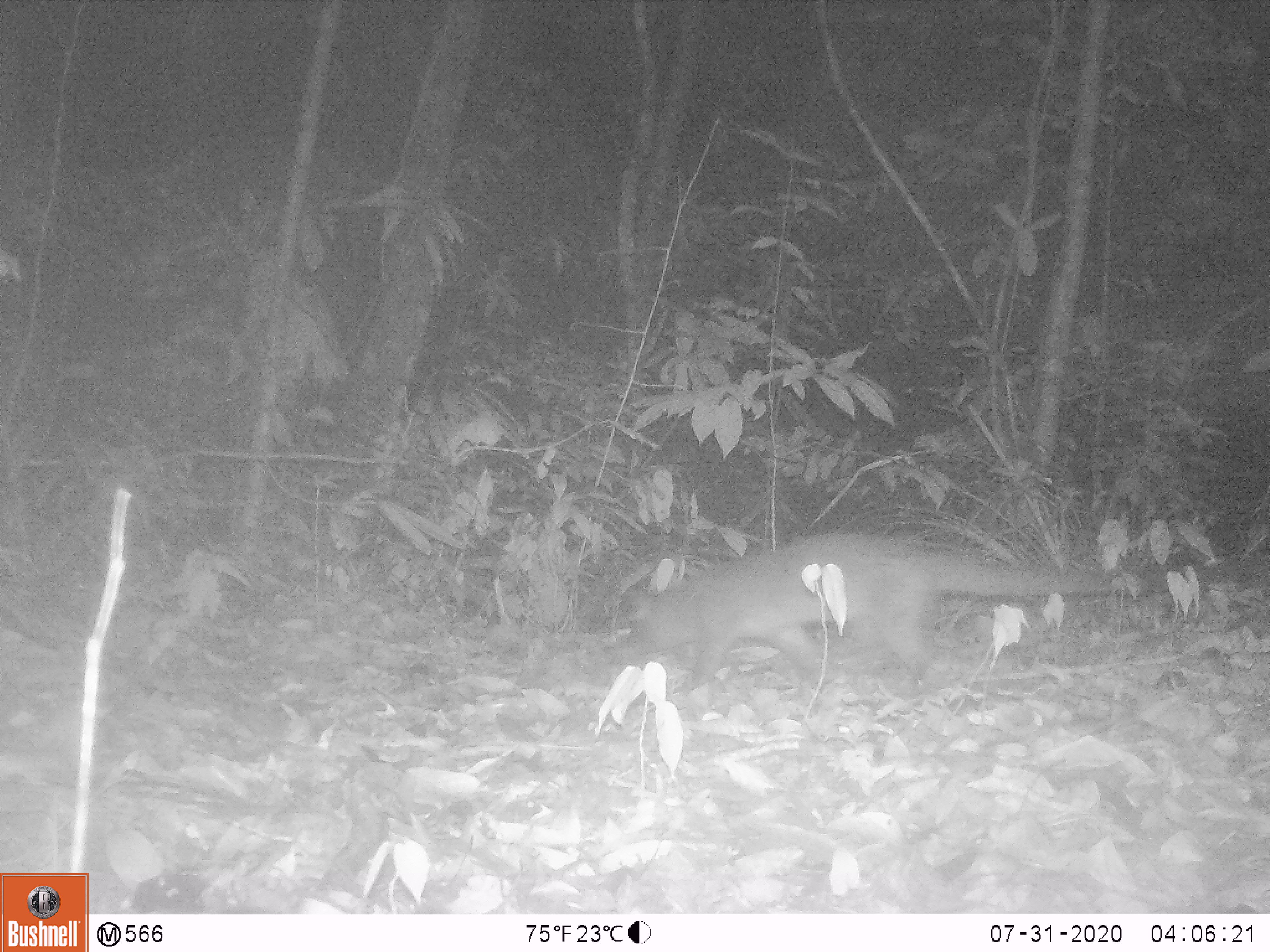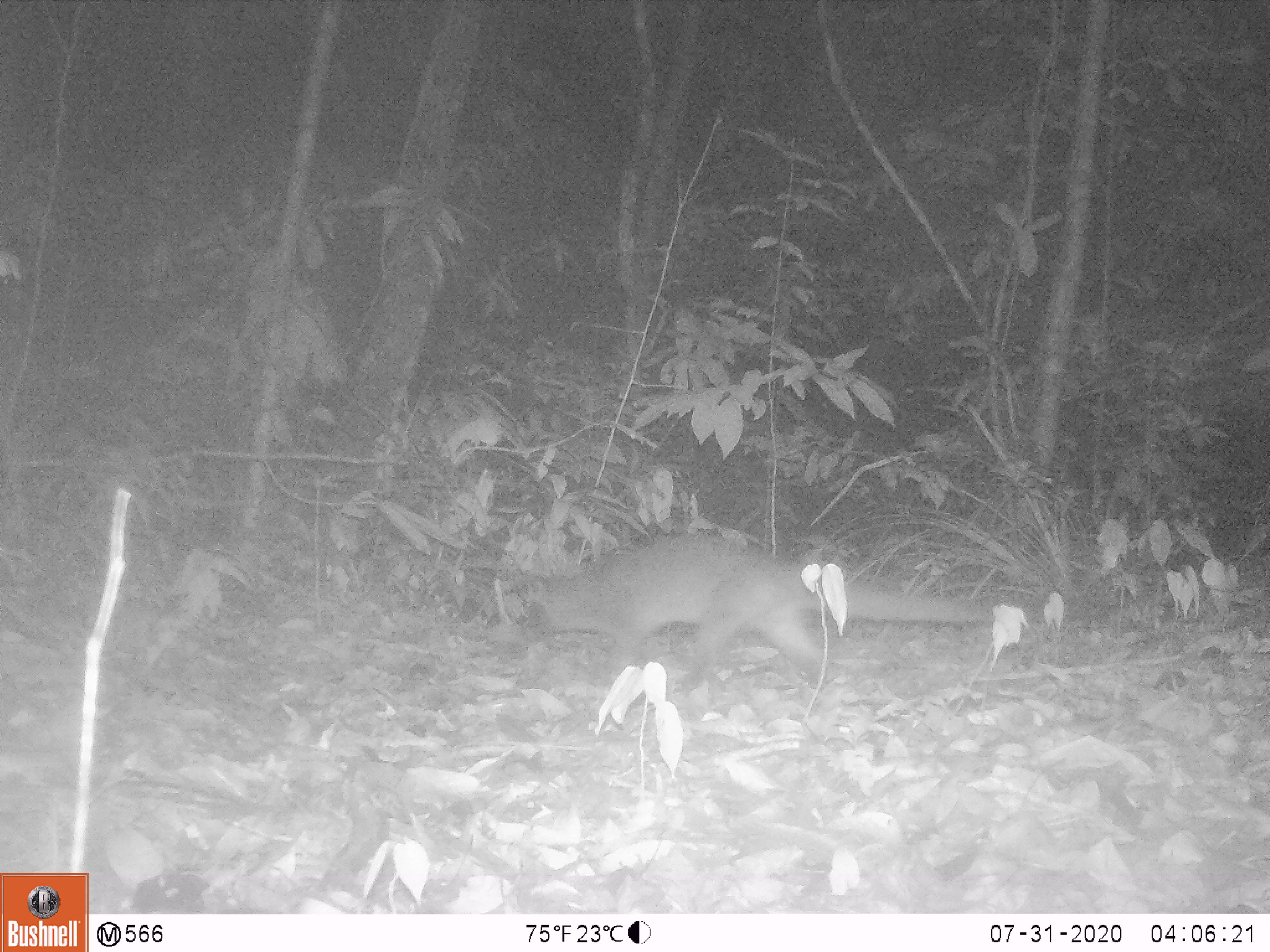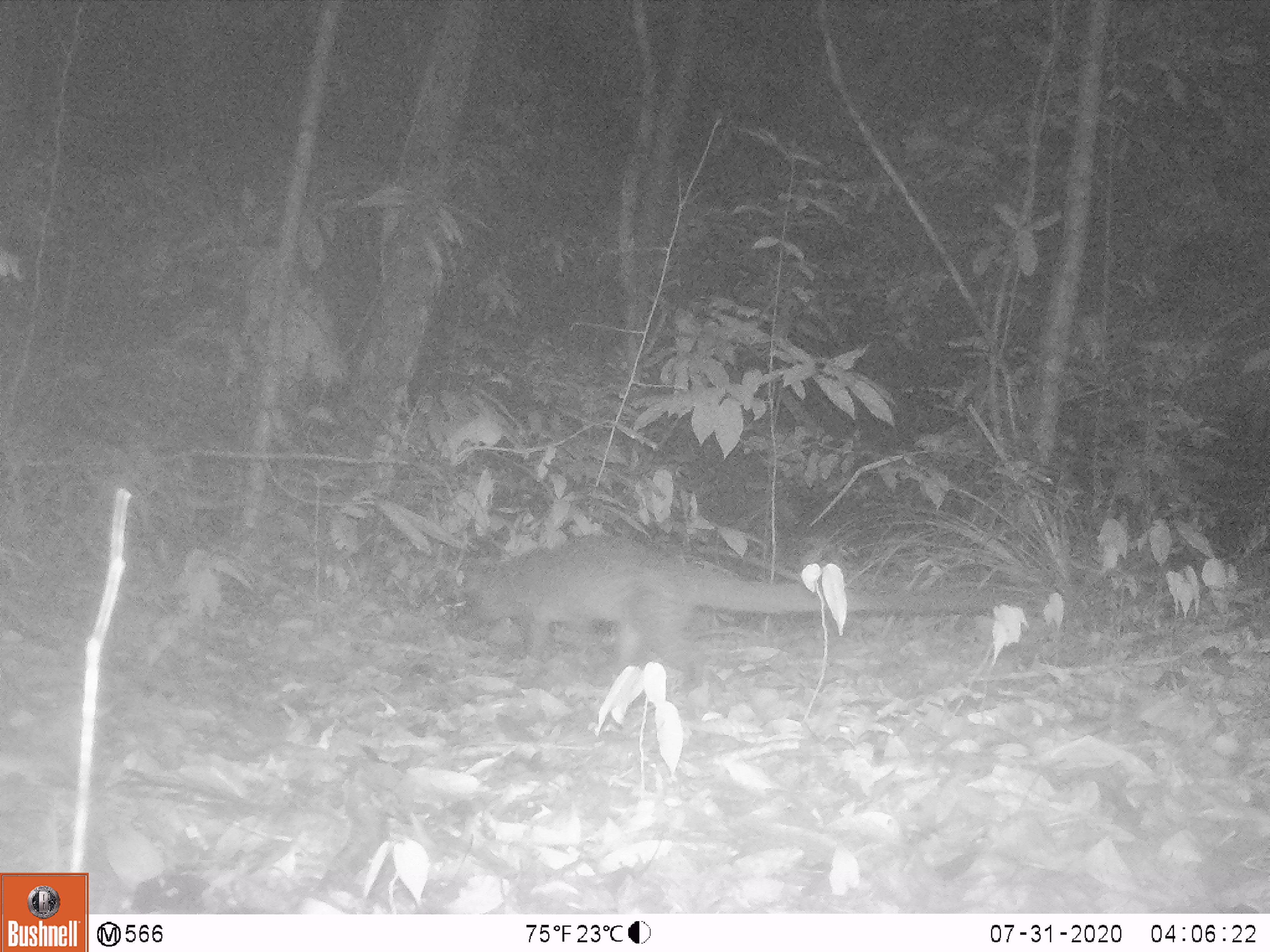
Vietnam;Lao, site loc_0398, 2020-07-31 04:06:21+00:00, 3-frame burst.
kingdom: Animalia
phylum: Chordata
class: Mammalia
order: Carnivora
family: Viverridae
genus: Paguma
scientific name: Paguma larvata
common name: masked palm civet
Masked palm civet (Paguma larvata). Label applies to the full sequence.